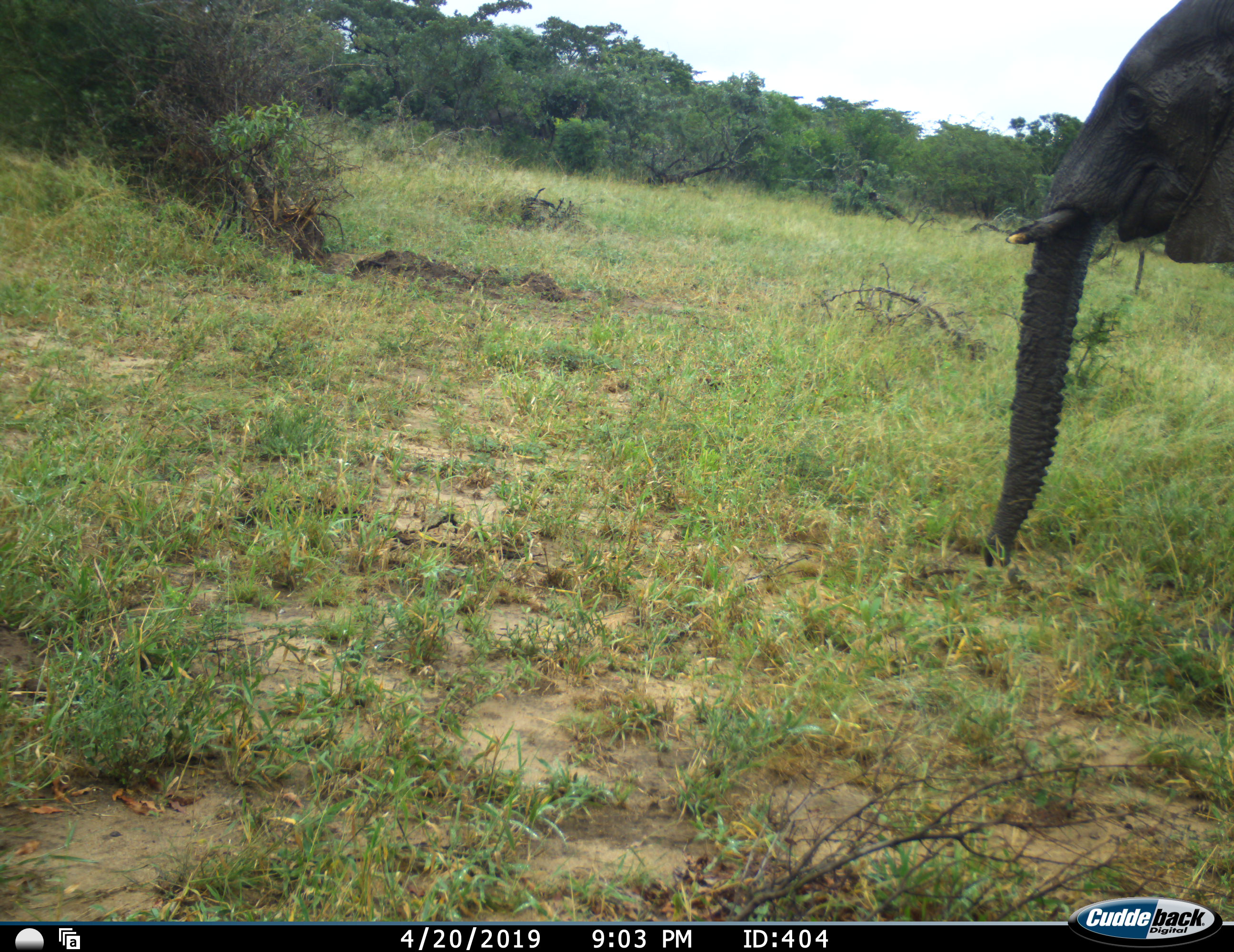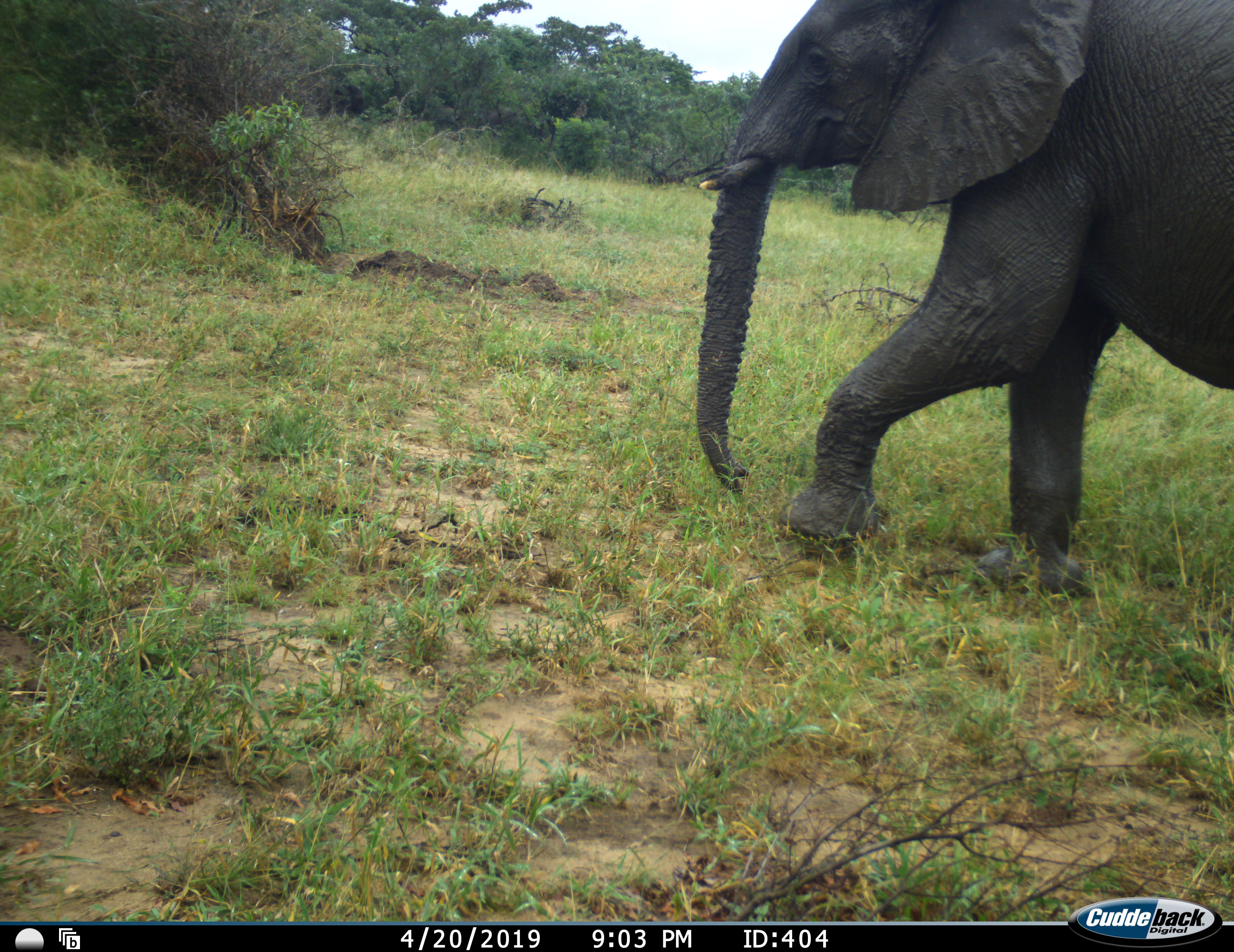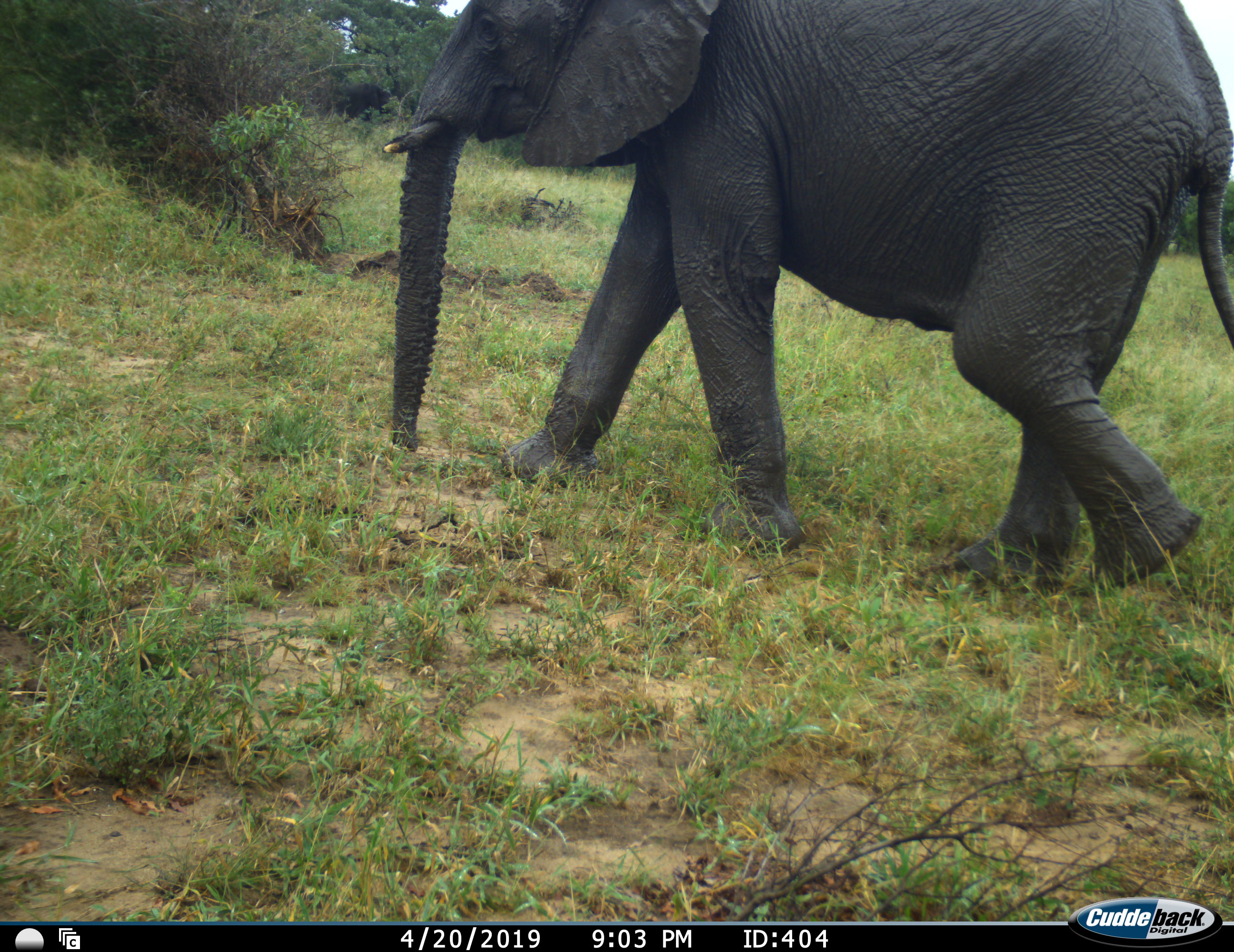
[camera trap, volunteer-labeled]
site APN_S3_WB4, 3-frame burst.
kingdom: Animalia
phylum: Chordata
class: Mammalia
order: Proboscidea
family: Elephantidae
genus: Loxodonta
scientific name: Loxodonta africana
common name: african bush elephant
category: elephant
Elephant (african bush elephant) (Loxodonta africana), count 2. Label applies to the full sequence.